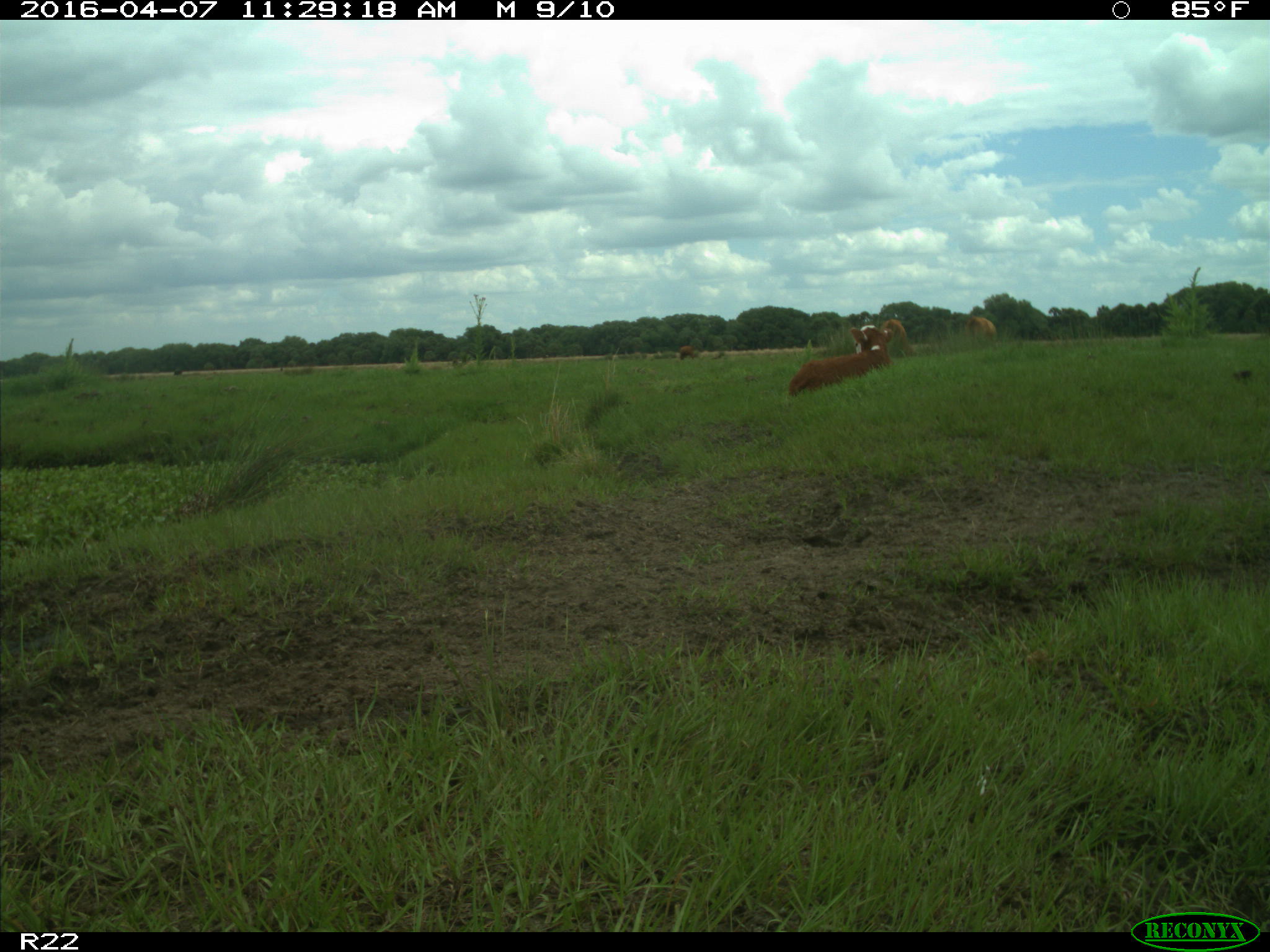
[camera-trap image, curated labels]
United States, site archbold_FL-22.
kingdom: Animalia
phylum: Chordata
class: Mammalia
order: Artiodactyla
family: Bovidae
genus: Bos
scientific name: Bos taurus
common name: domestic cow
Bos taurus (domestic cow).